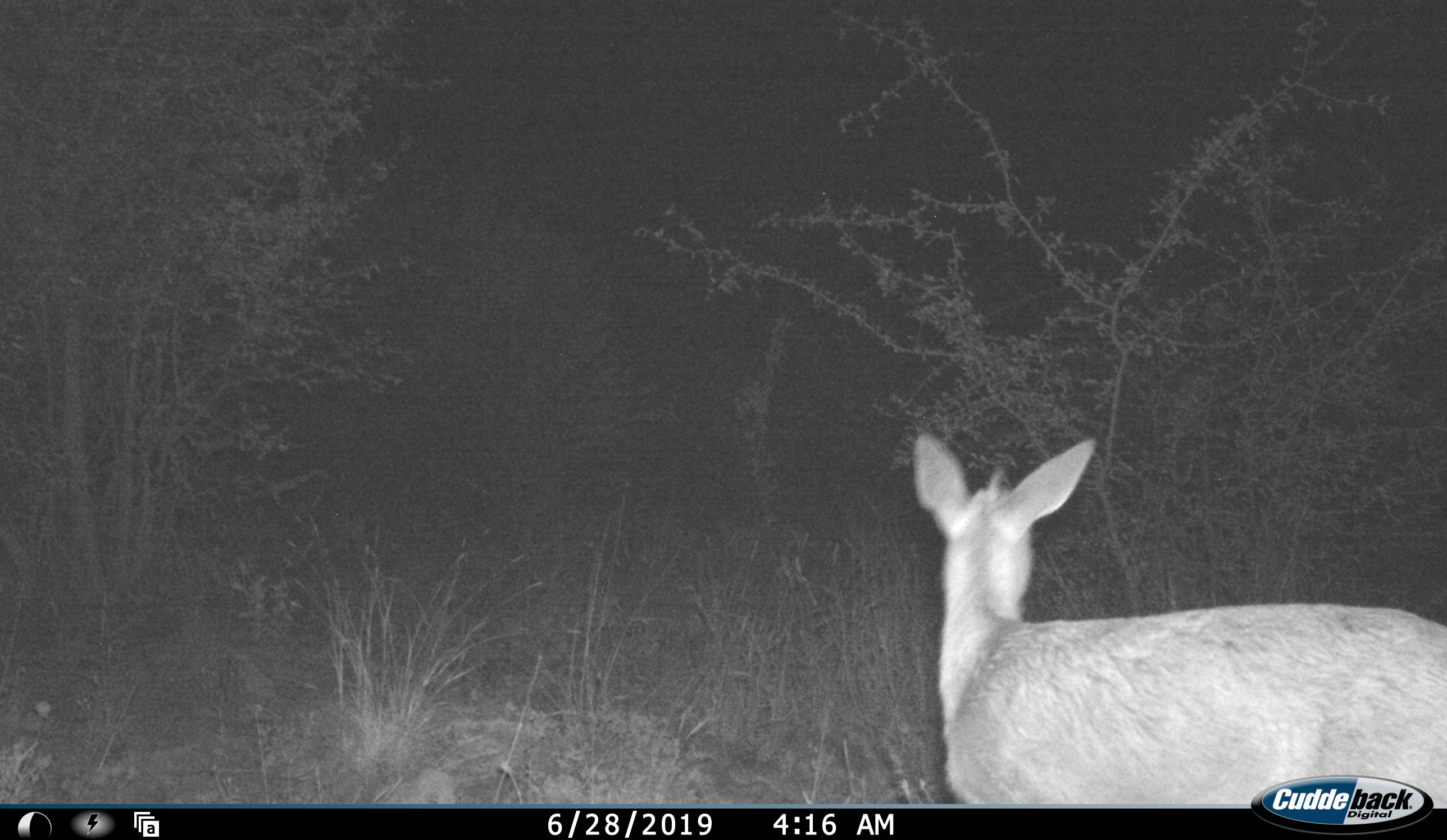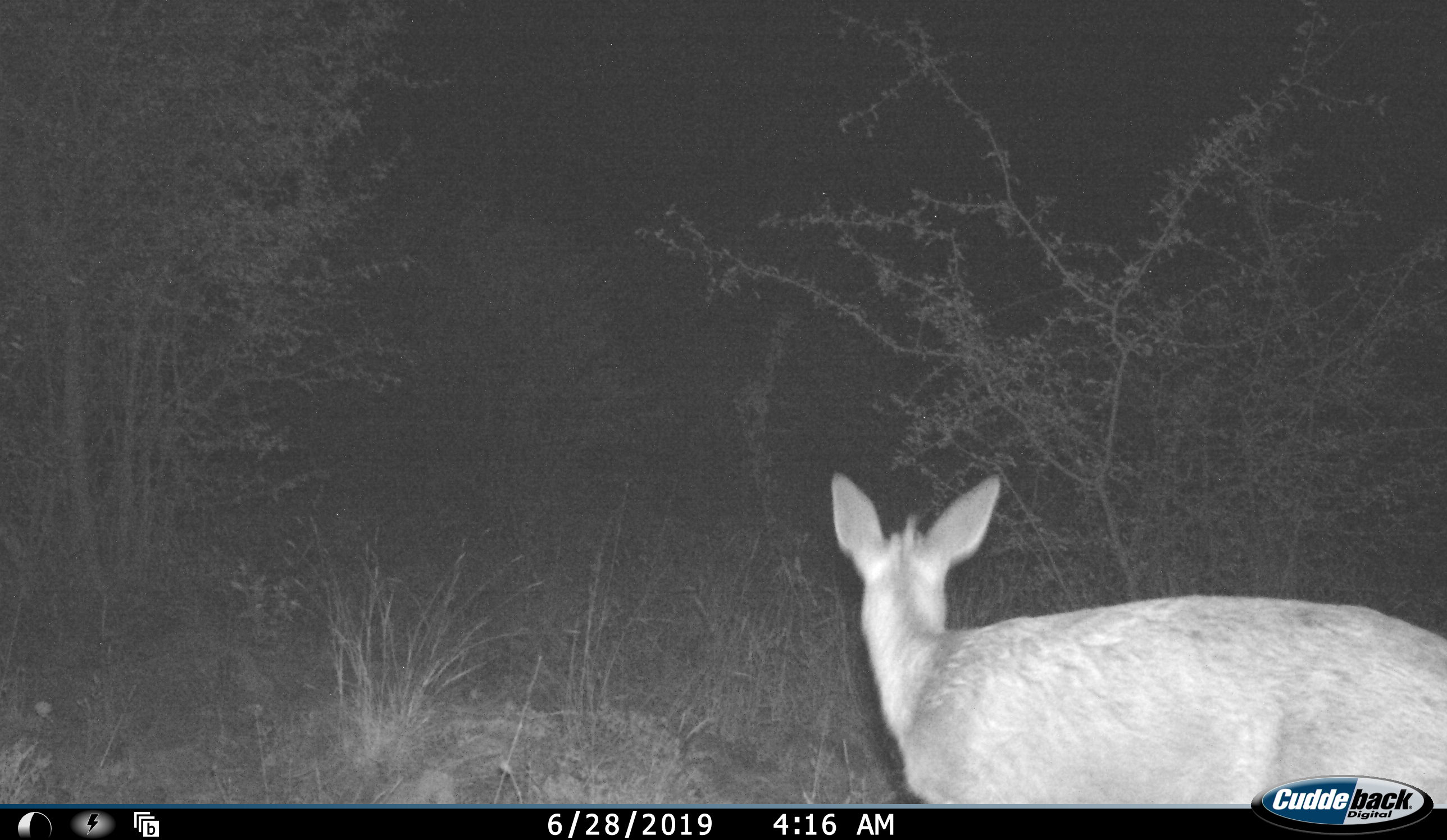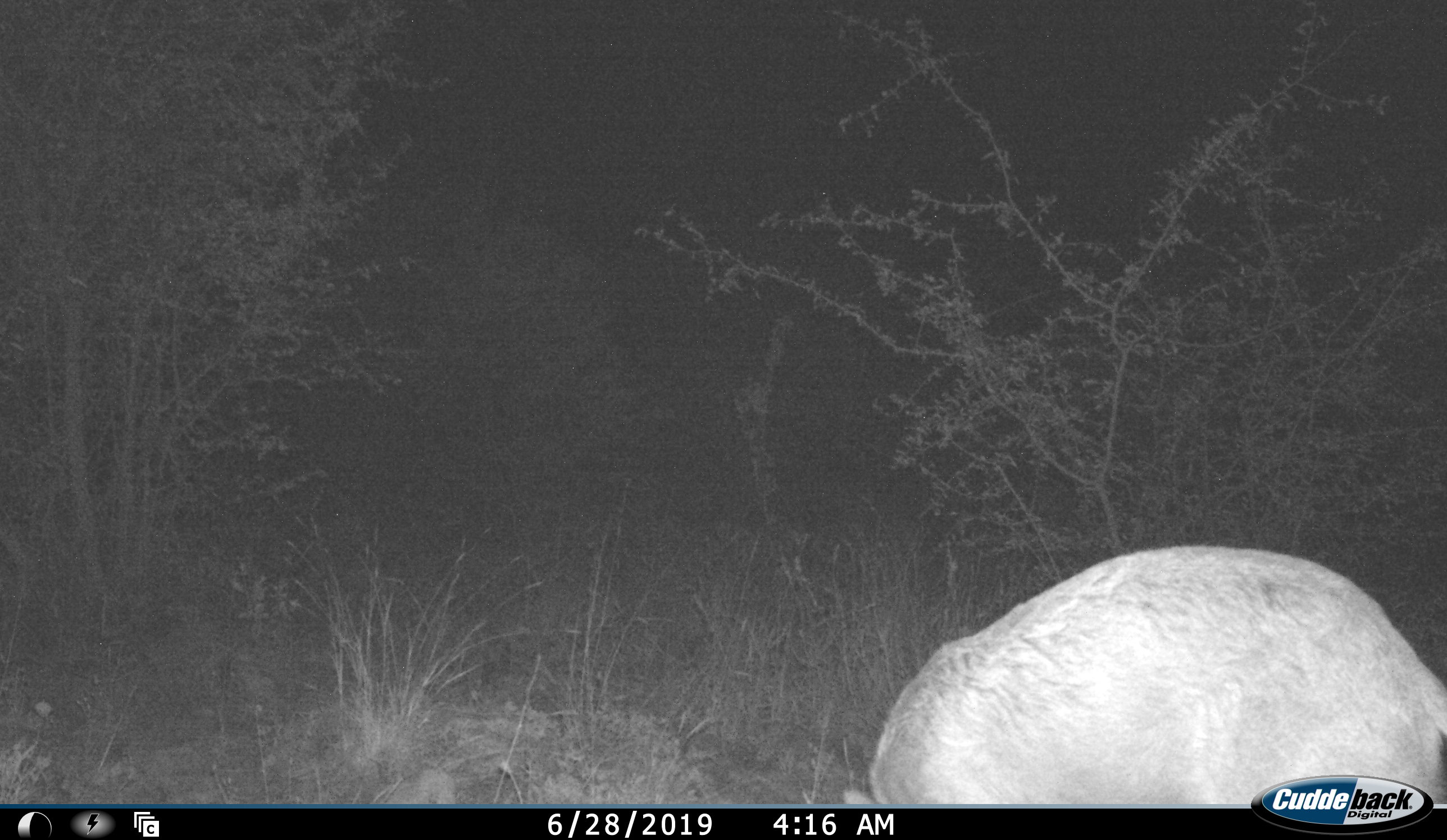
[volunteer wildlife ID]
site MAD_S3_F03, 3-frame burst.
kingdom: Animalia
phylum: Chordata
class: Mammalia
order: Artiodactyla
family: Bovidae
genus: Aepyceros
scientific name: Aepyceros melampus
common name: impala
Impala (Aepyceros melampus), count 1. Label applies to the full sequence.